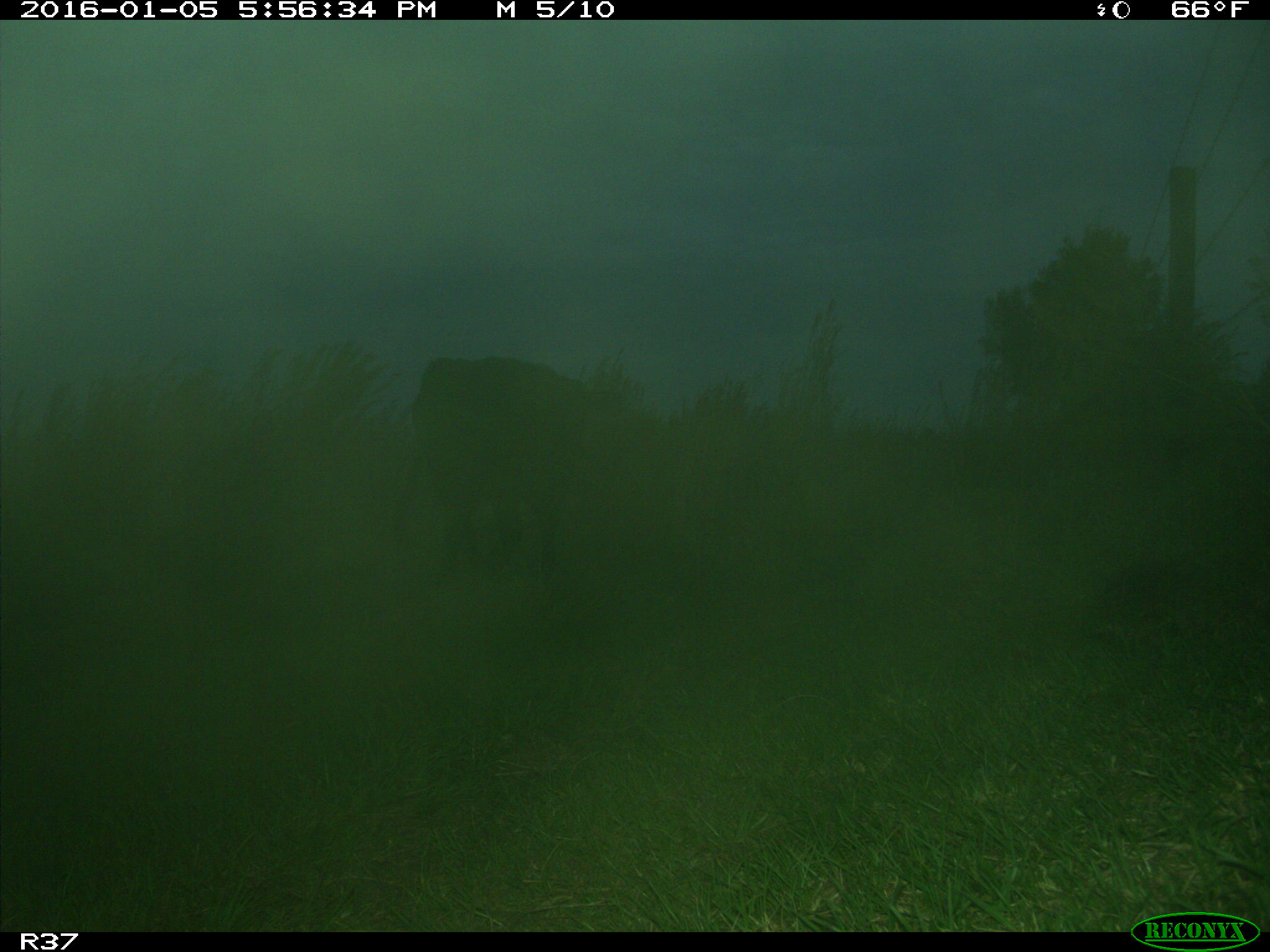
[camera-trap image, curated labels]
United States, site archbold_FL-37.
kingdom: Animalia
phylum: Chordata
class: Mammalia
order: Artiodactyla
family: Bovidae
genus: Bos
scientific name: Bos taurus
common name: domestic cow